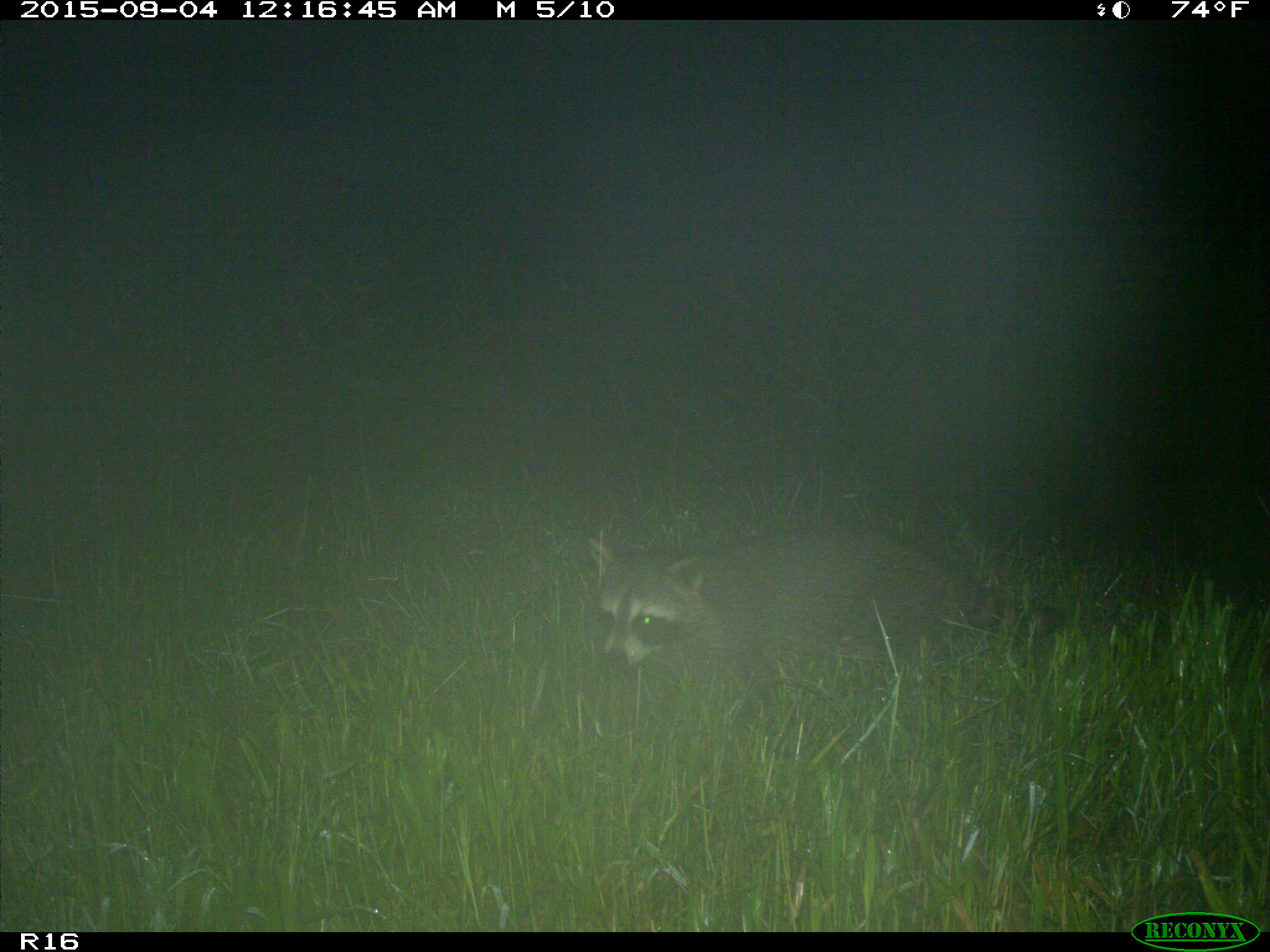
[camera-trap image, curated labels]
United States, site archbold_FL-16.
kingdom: Animalia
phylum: Chordata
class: Mammalia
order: Carnivora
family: Procyonidae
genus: Procyon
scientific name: Procyon lotor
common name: common raccoon